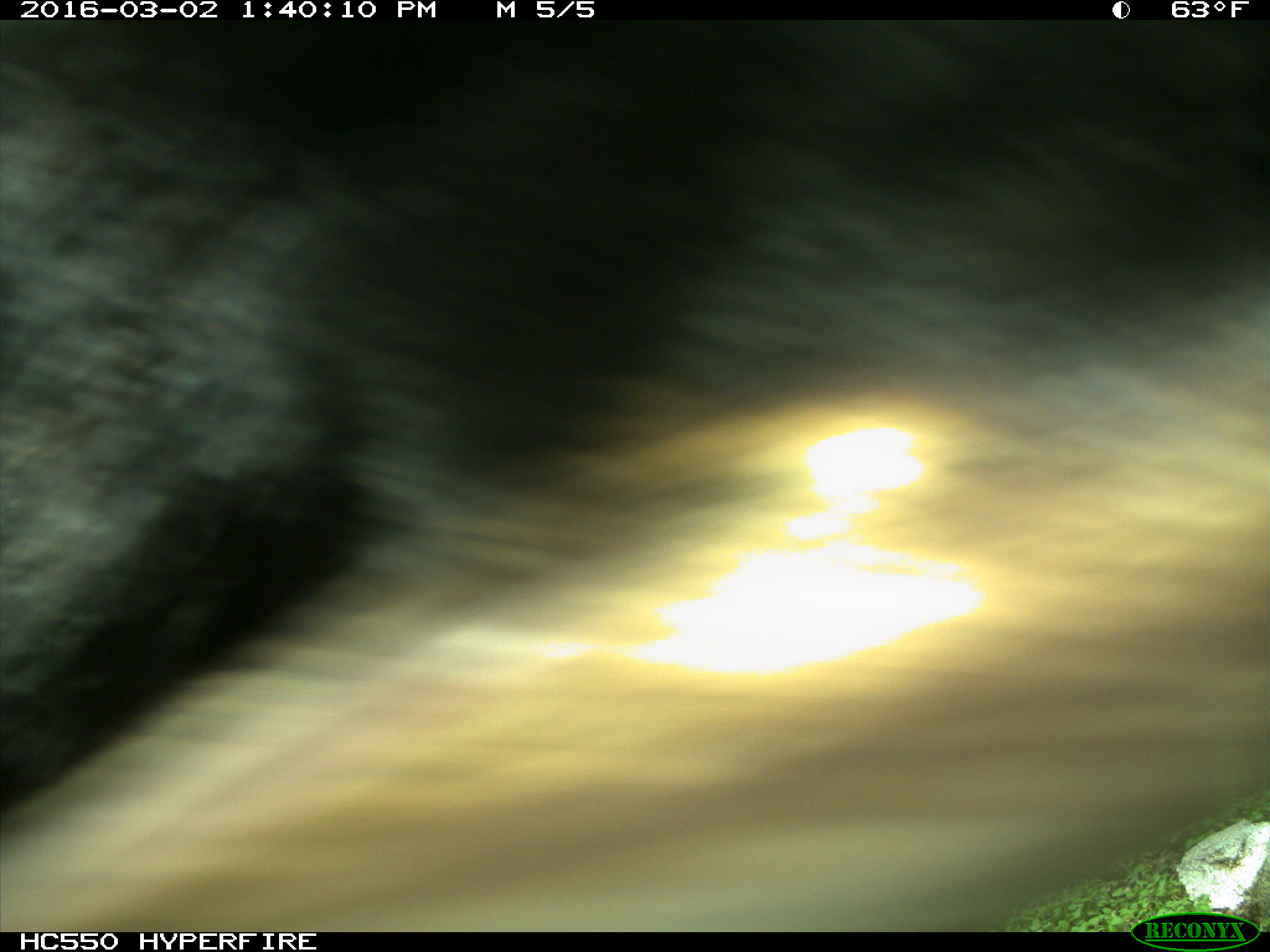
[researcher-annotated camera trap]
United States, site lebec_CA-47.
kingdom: Animalia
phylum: Chordata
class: Mammalia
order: Carnivora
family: Ursidae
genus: Ursus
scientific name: Ursus americanus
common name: american black bear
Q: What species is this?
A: Ursus americanus (american black bear).